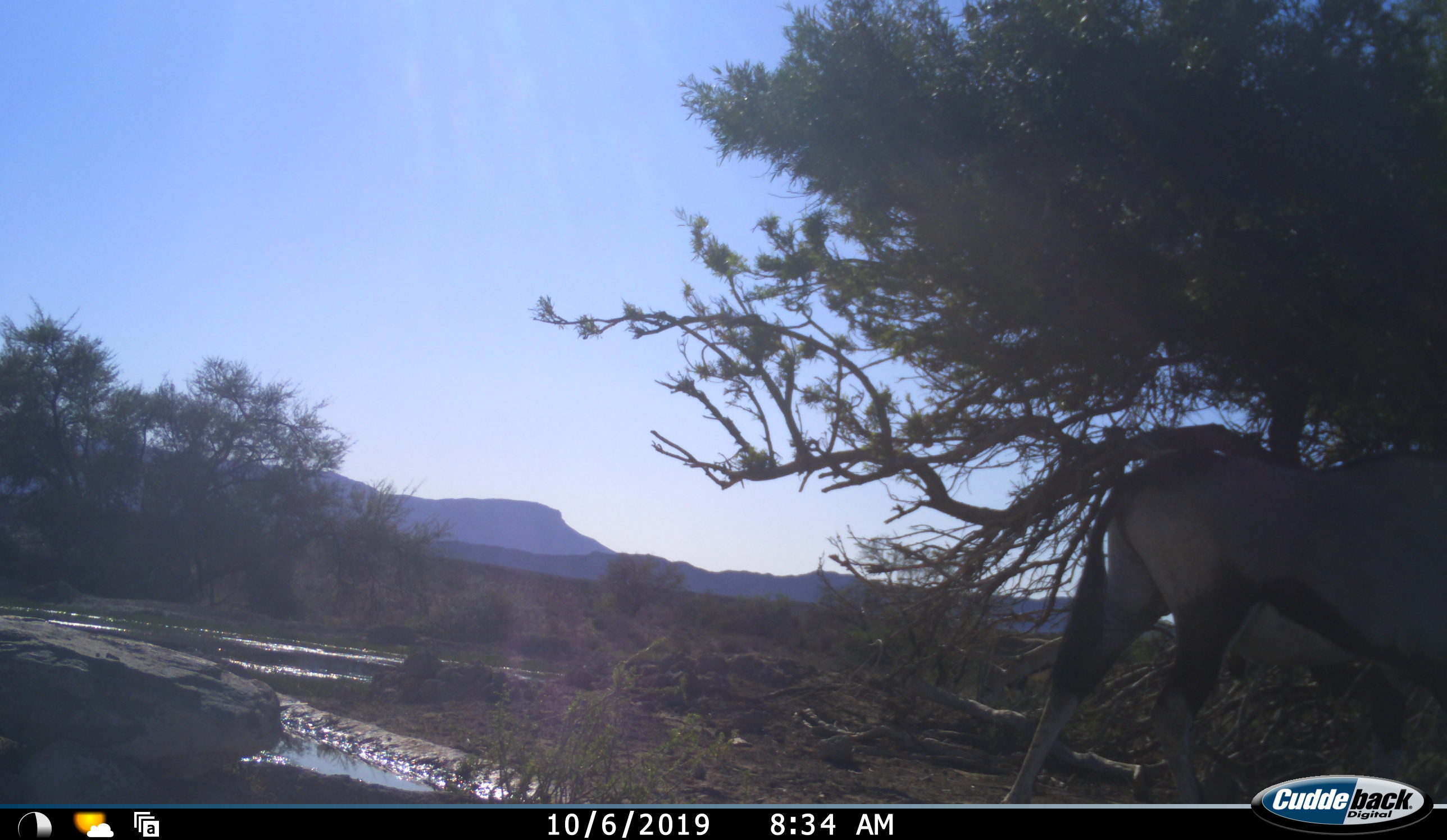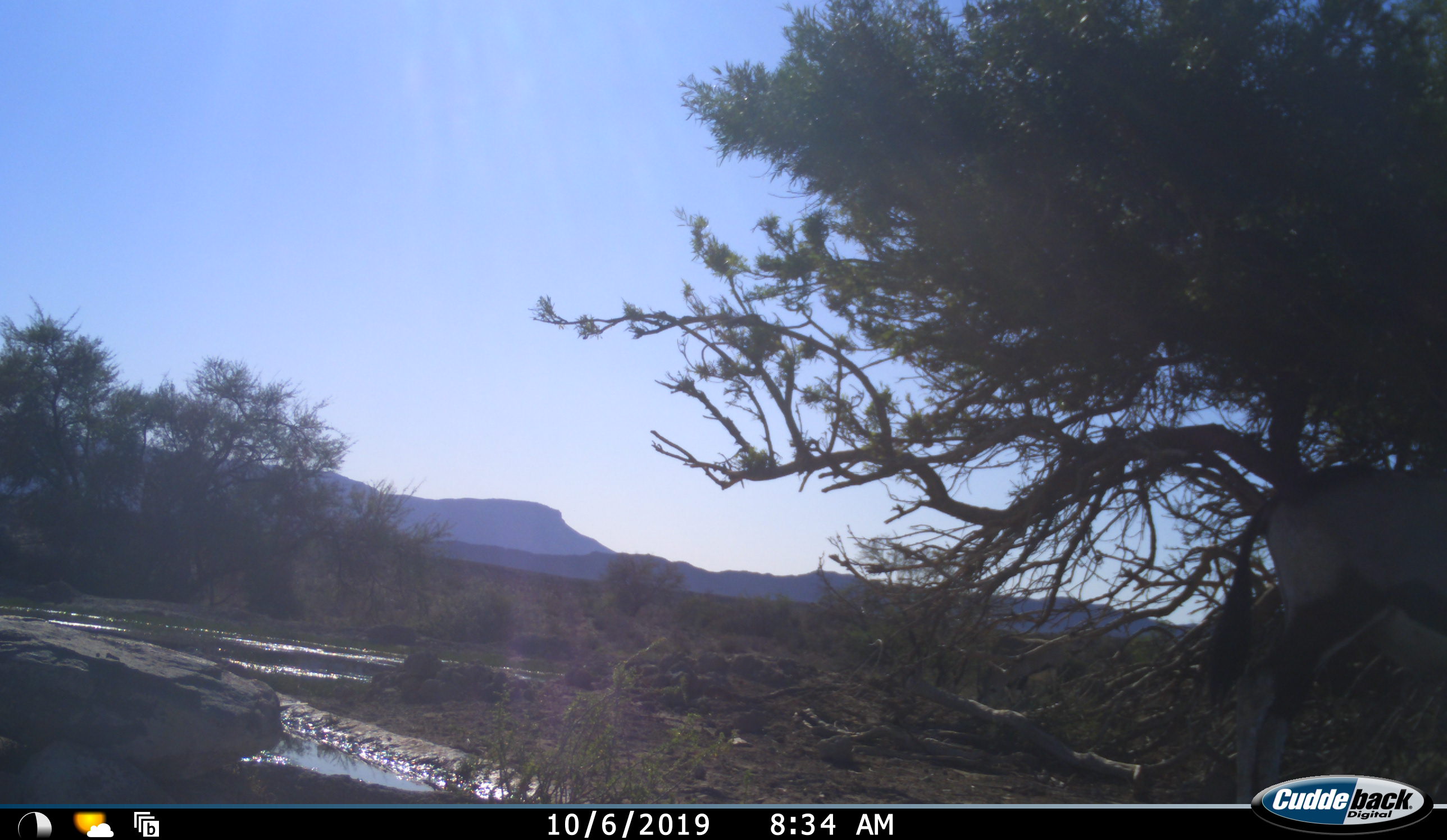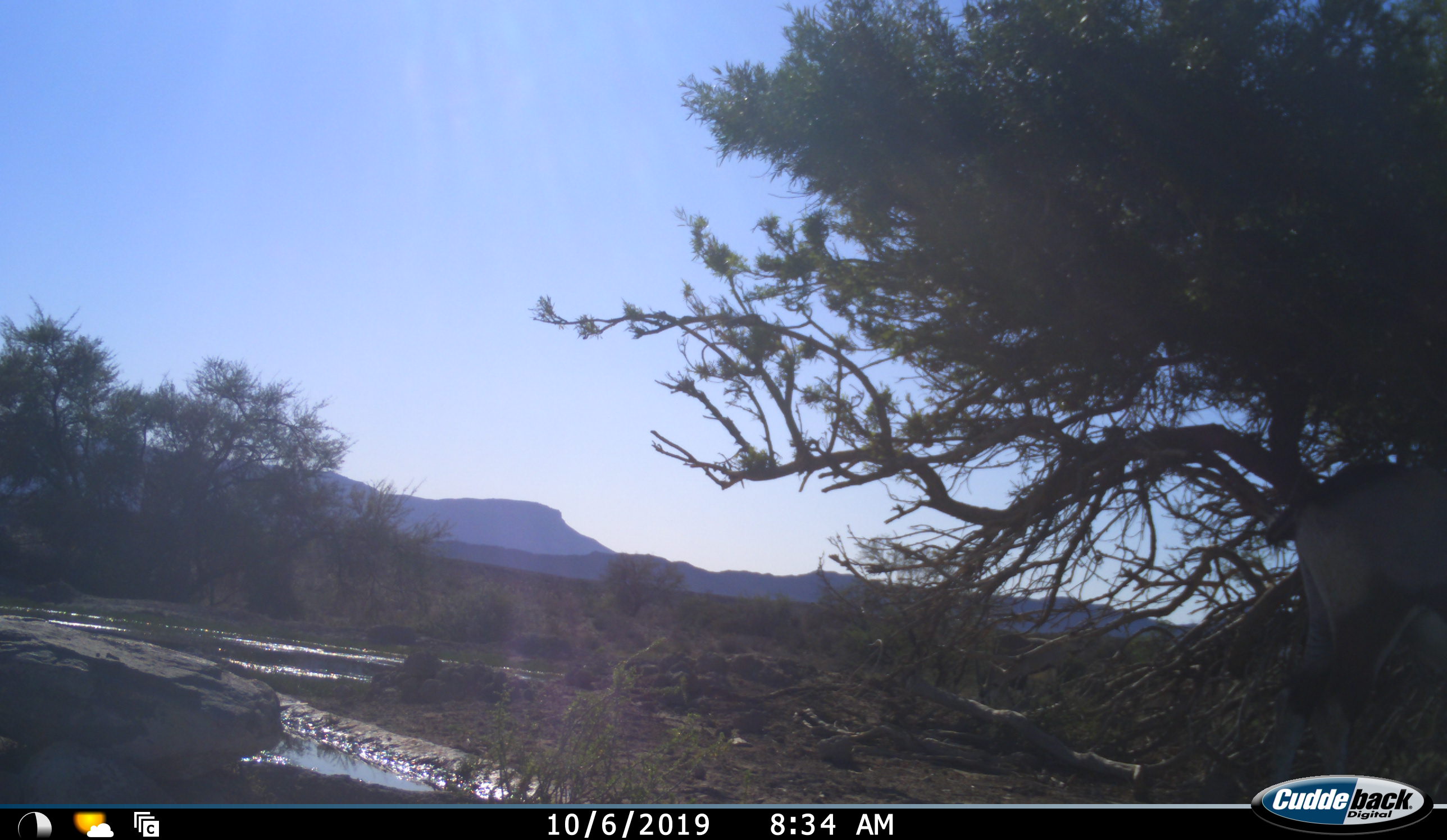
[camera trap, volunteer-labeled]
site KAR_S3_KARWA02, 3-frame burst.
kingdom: Animalia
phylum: Chordata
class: Mammalia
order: Artiodactyla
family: Bovidae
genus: Oryx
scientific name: Oryx gazella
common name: gemsbok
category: oryx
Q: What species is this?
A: Oryx (gemsbok) (Oryx gazella).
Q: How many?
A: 1.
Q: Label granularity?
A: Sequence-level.